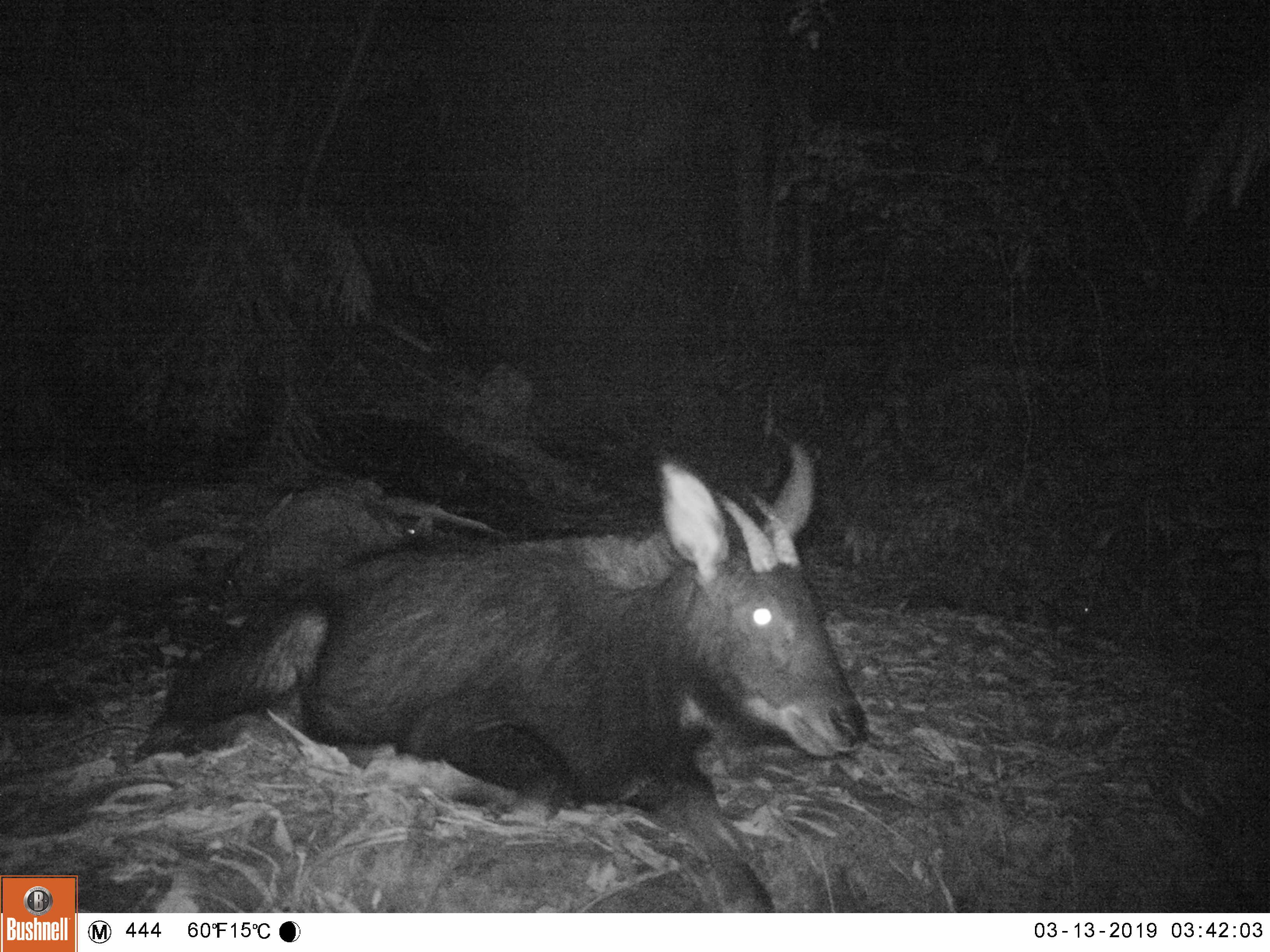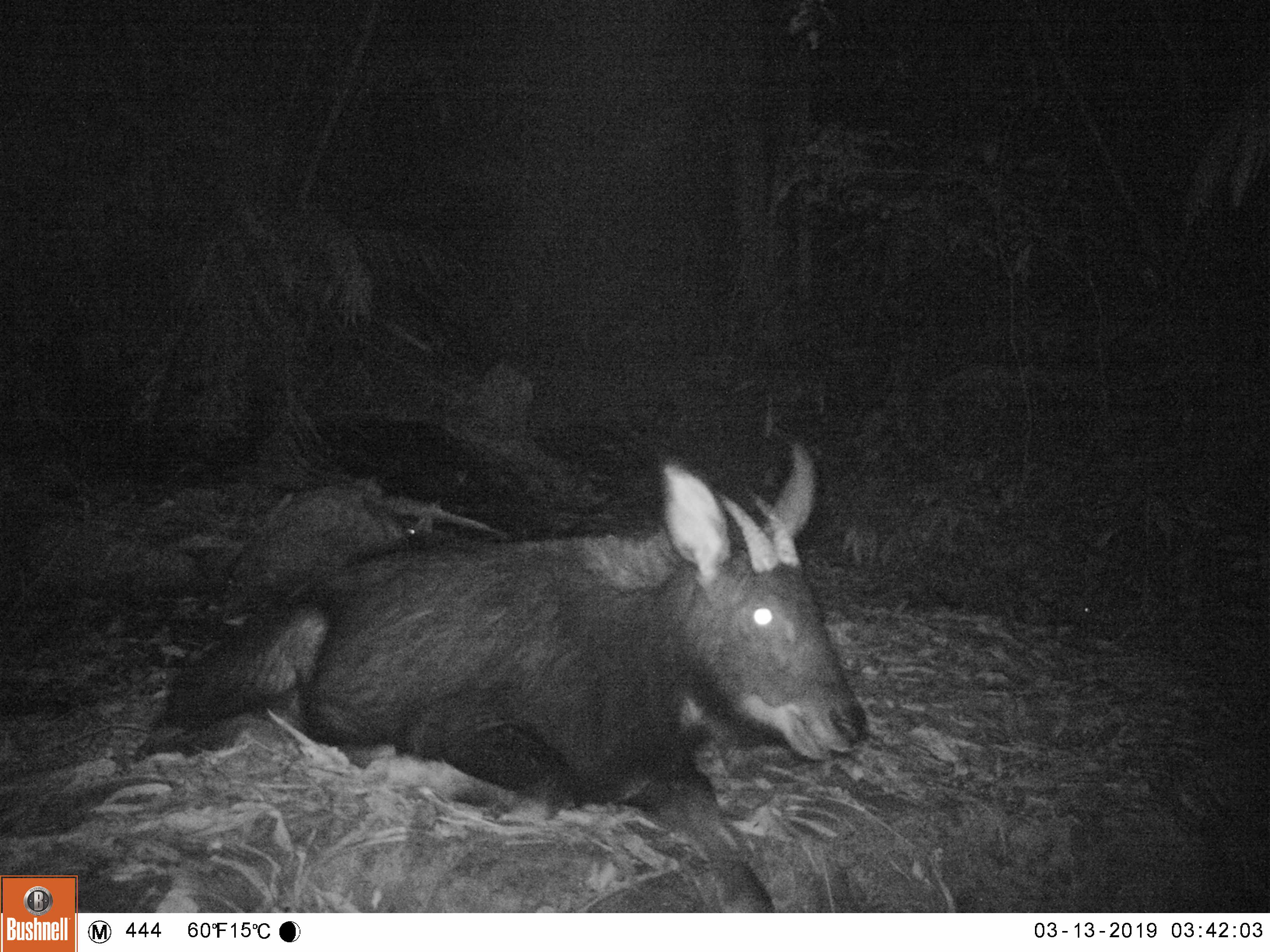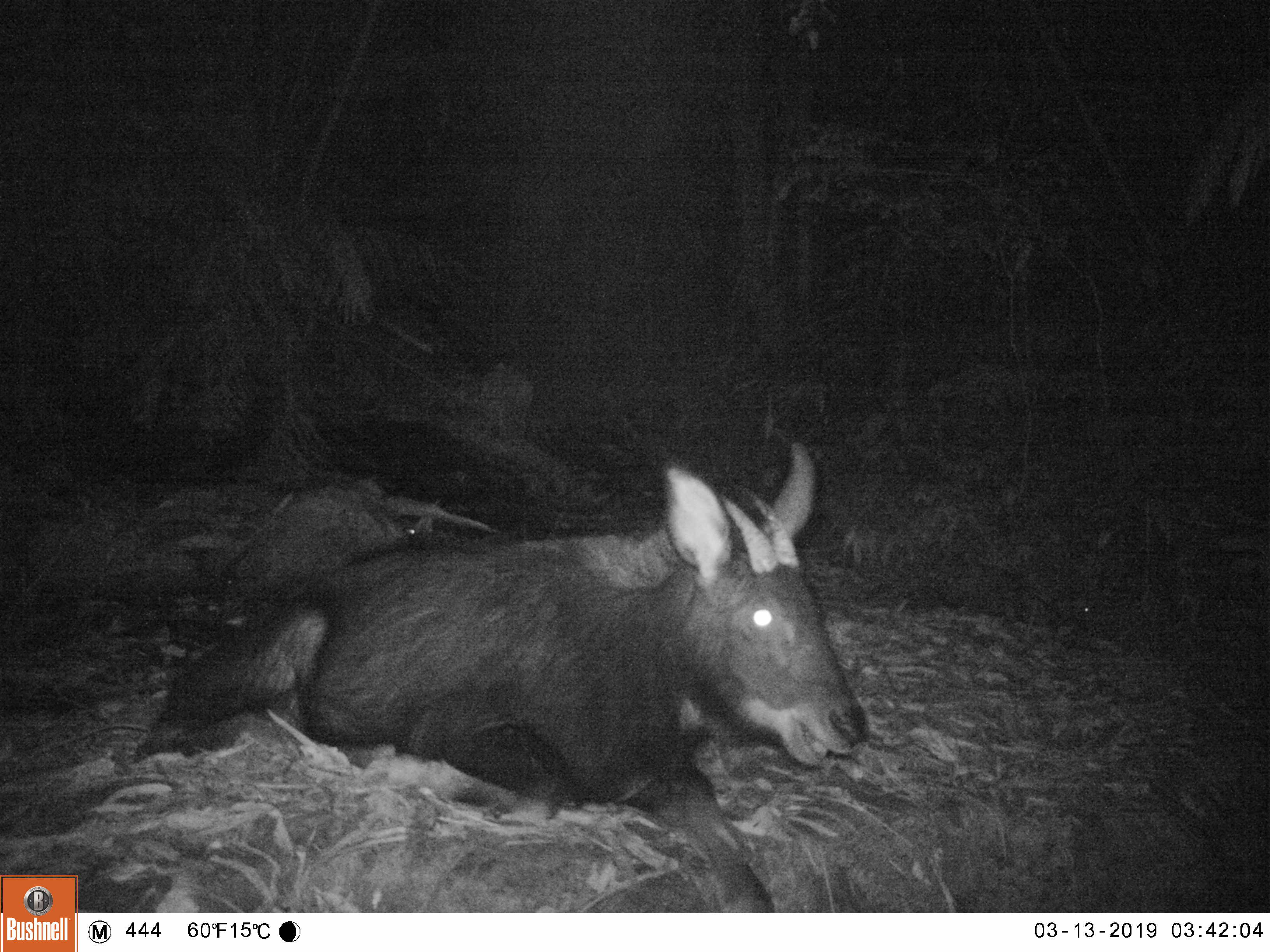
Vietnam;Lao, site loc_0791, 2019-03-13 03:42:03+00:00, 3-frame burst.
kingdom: Animalia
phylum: Chordata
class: Mammalia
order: Artiodactyla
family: Bovidae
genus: Capricornis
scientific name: Capricornis sumatraensis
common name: chinese serow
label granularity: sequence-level